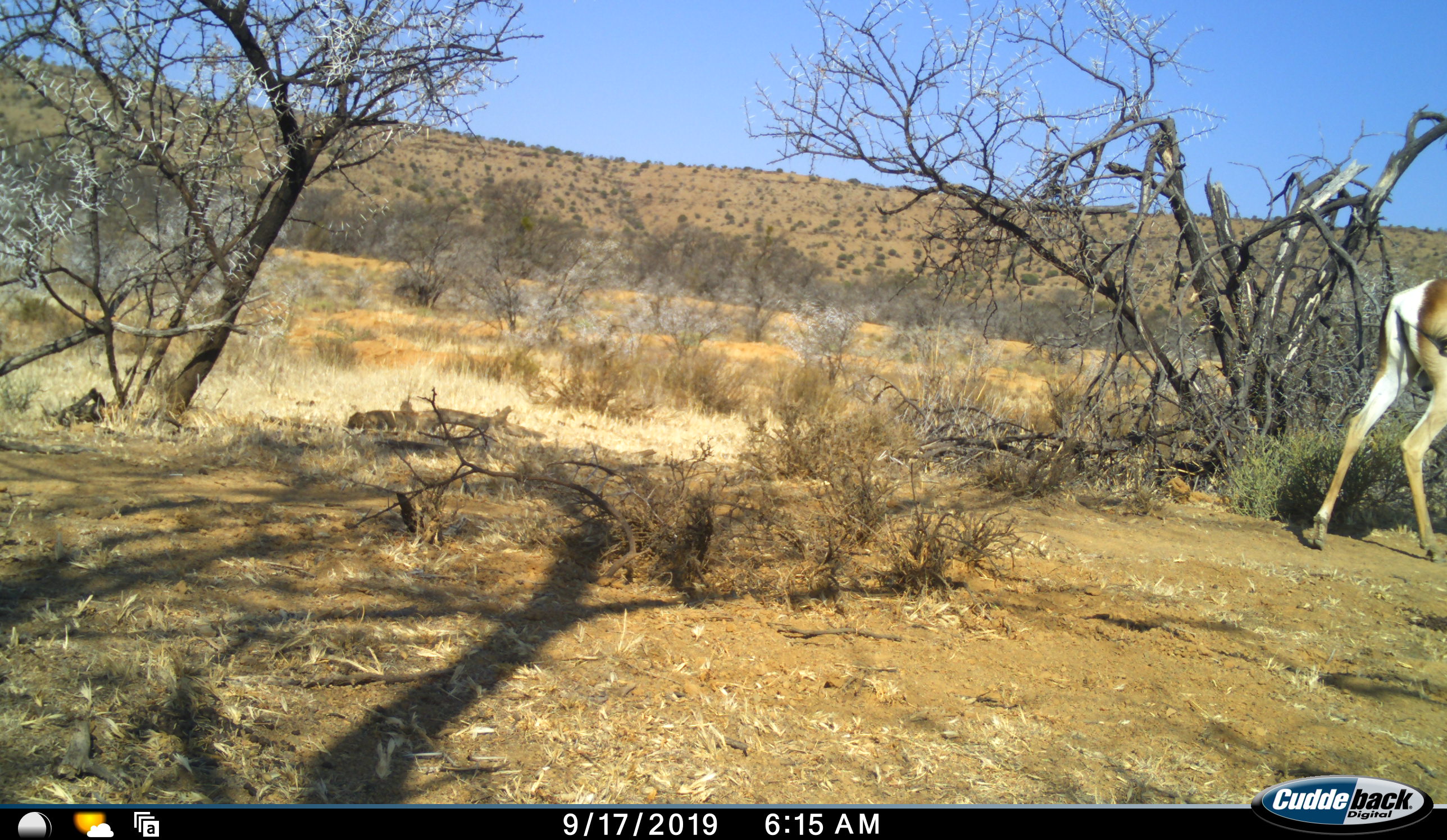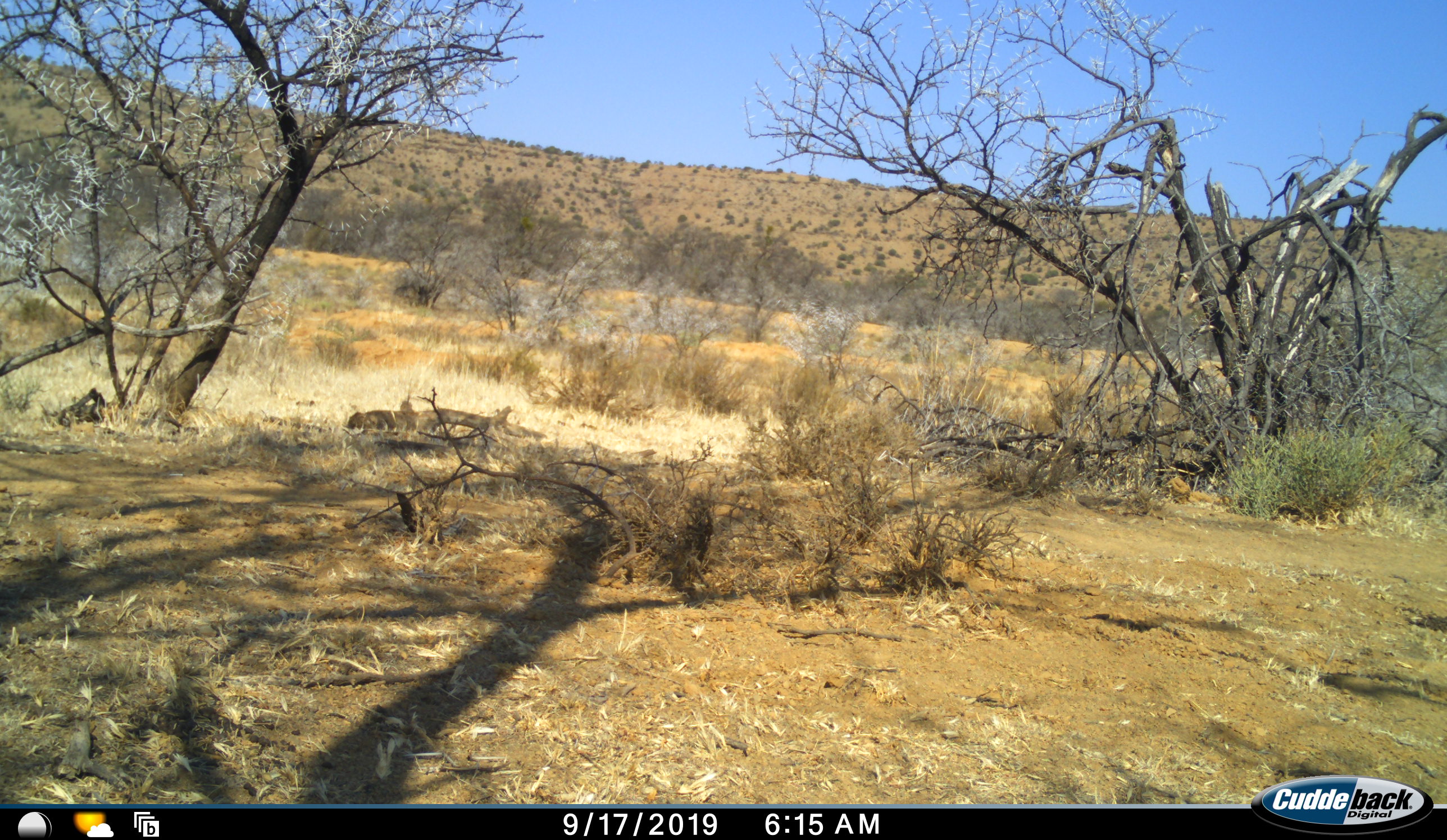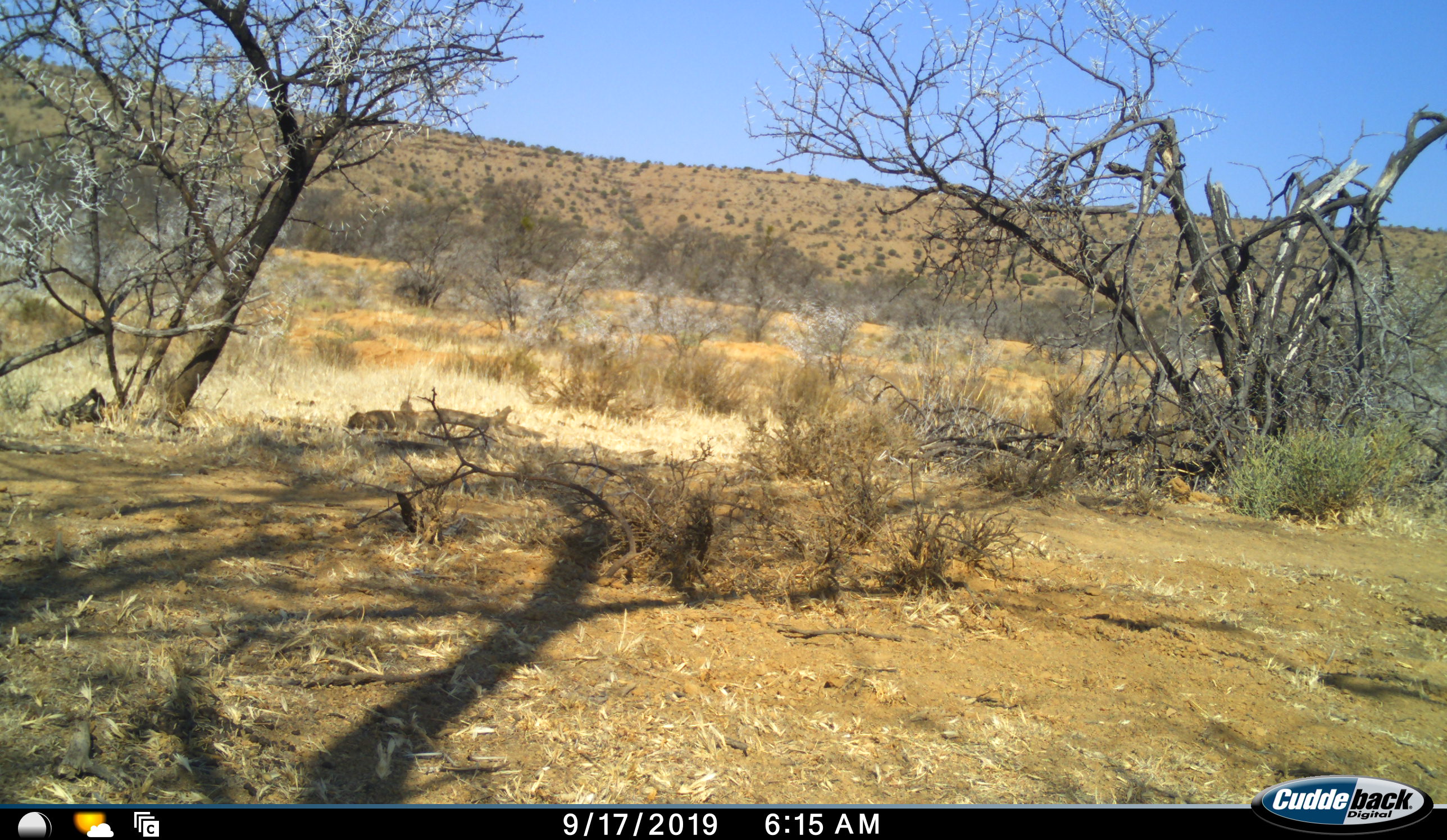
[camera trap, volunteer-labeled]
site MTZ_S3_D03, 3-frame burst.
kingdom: Animalia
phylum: Chordata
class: Mammalia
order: Artiodactyla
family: Bovidae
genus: Antidorcas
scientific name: Antidorcas marsupialis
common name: springbok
Springbok (Antidorcas marsupialis), count 1. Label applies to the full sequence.